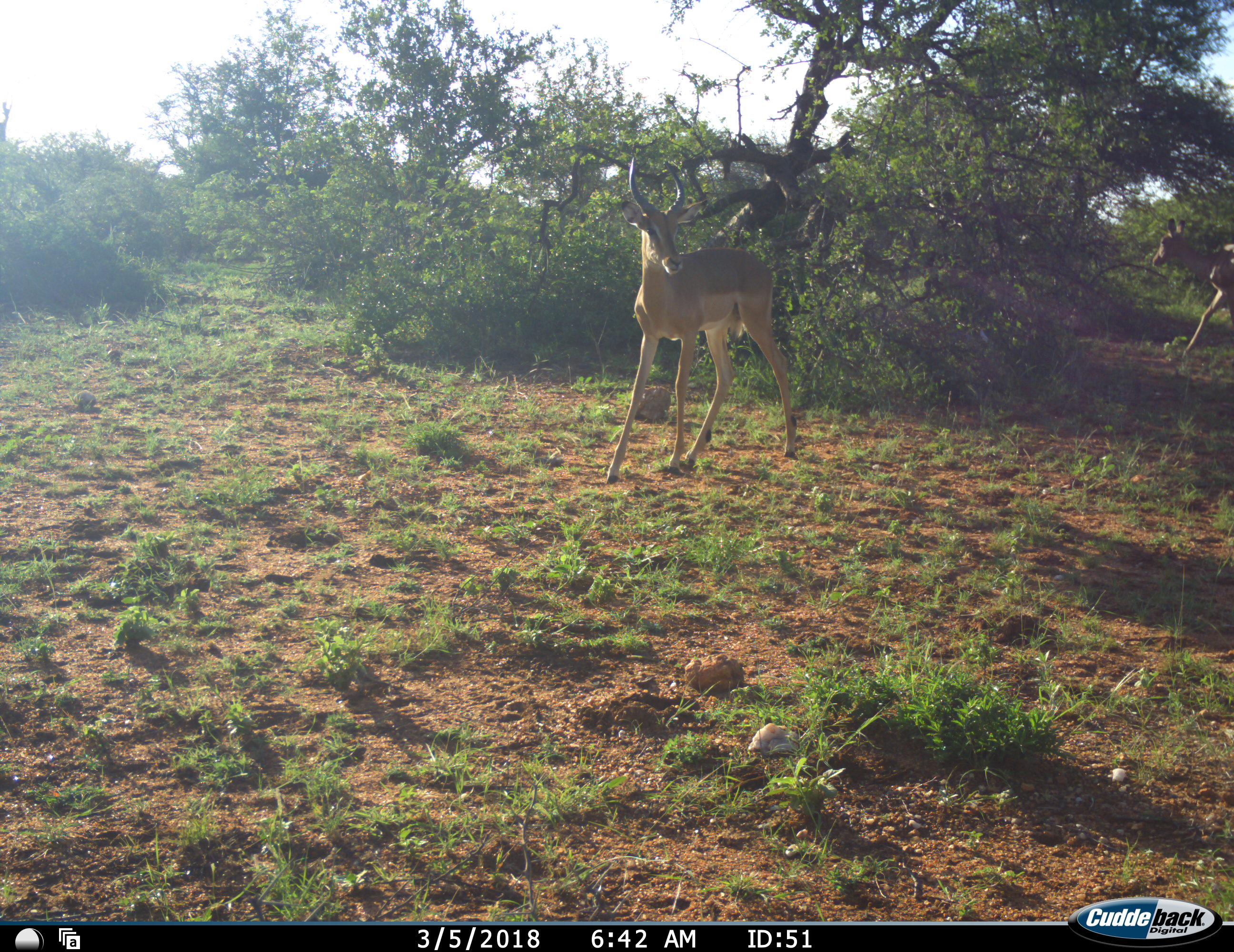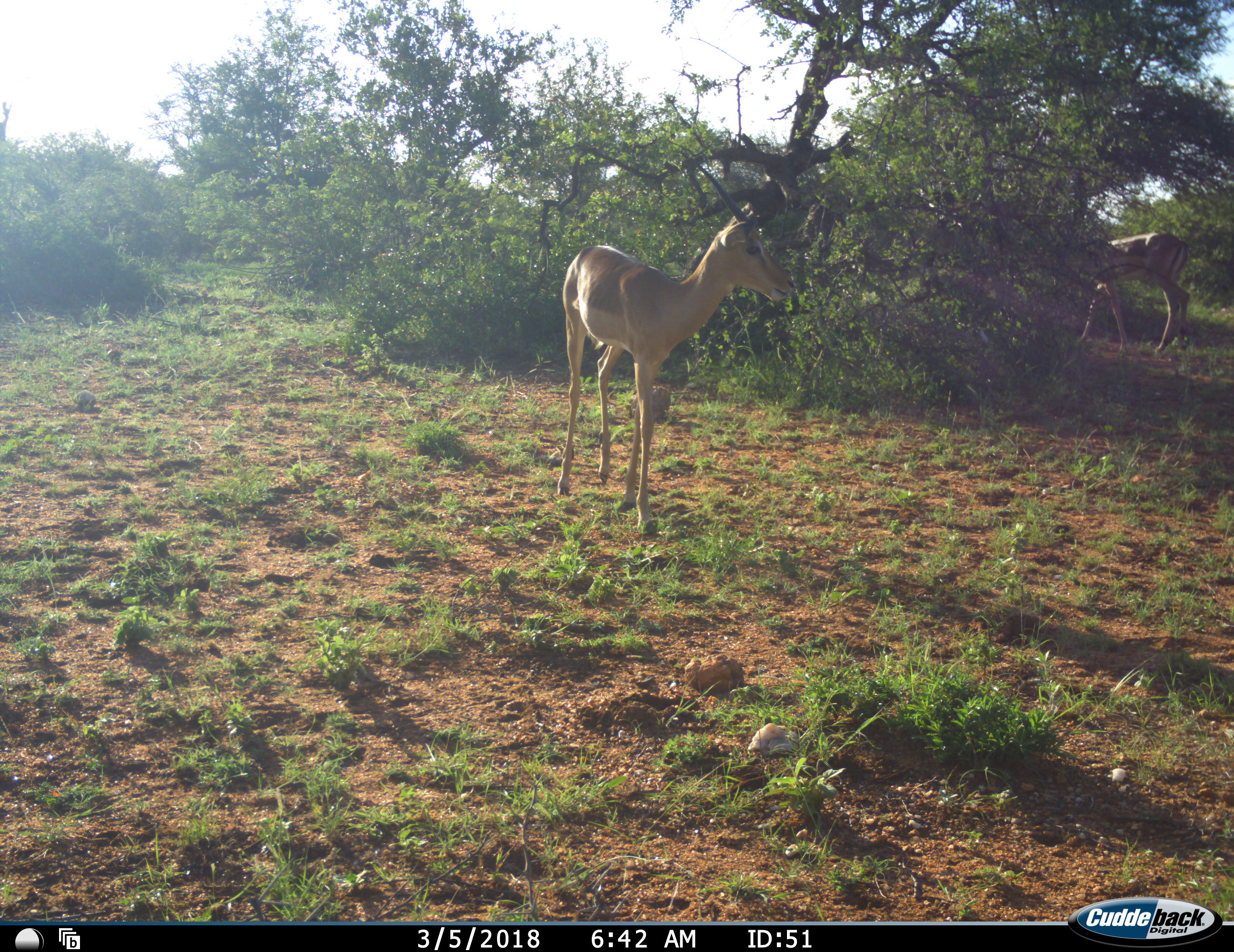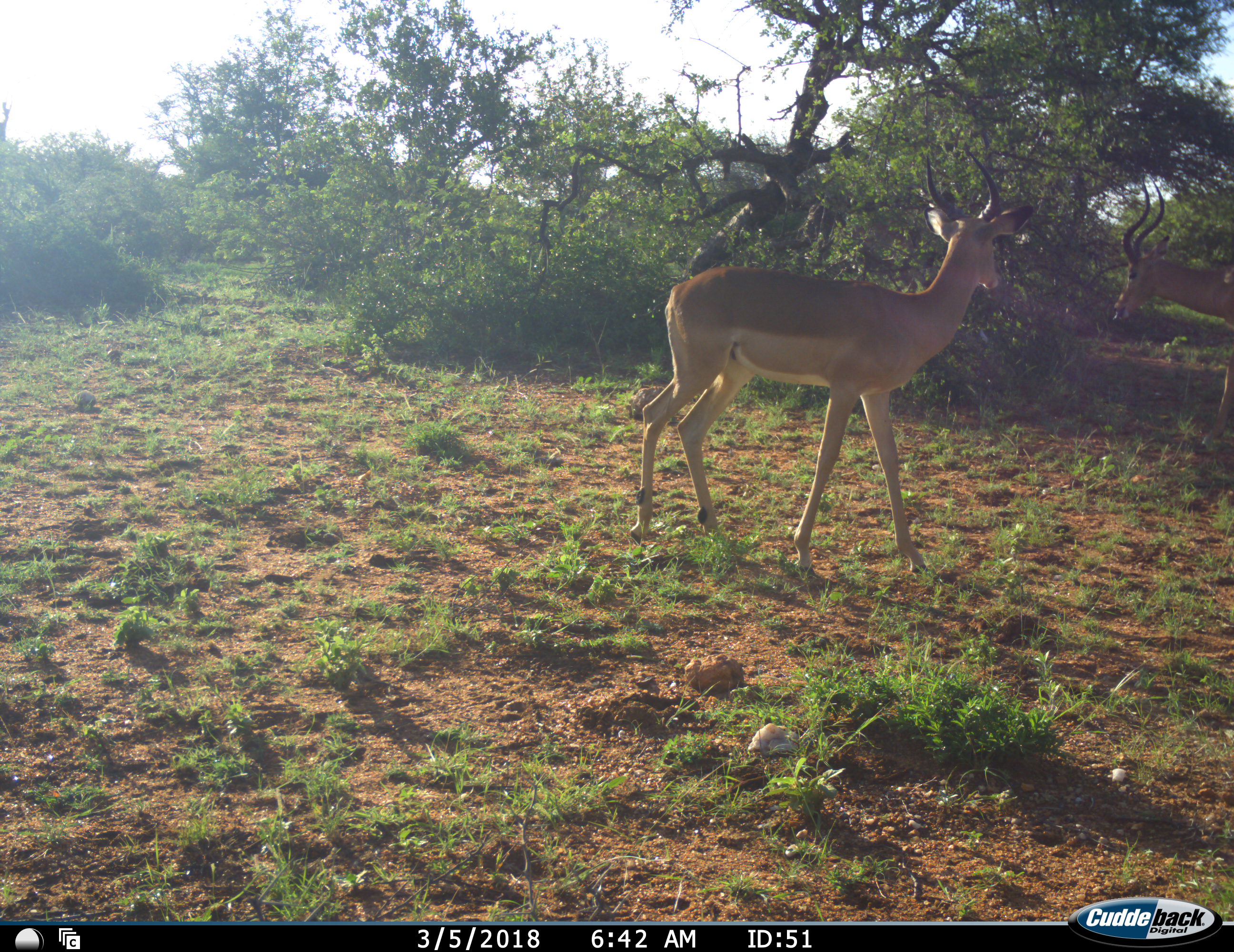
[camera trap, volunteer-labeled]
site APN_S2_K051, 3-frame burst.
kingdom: Animalia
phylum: Chordata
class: Mammalia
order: Artiodactyla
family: Bovidae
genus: Aepyceros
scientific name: Aepyceros melampus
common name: impala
Impala (Aepyceros melampus), count 2. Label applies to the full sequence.